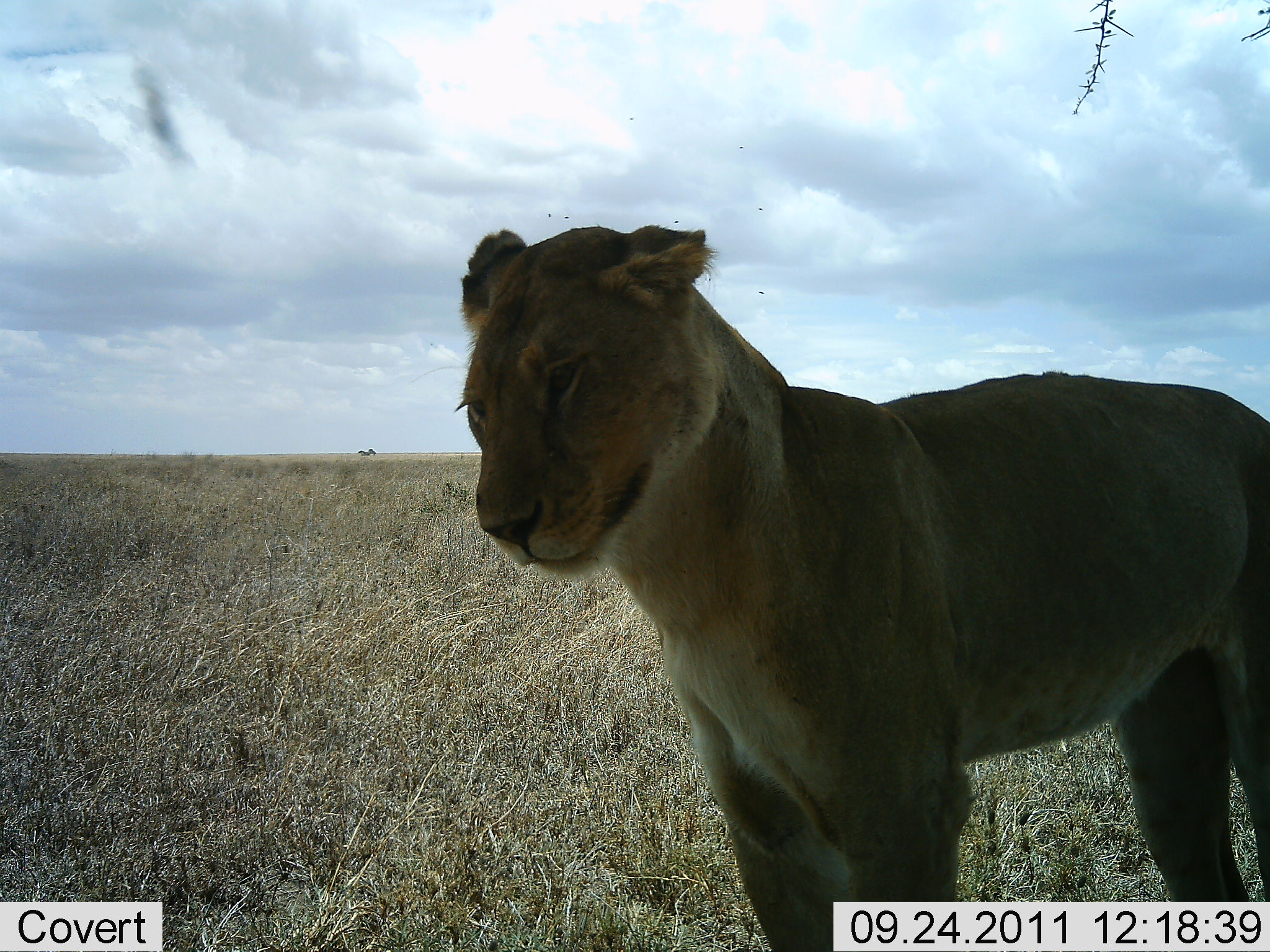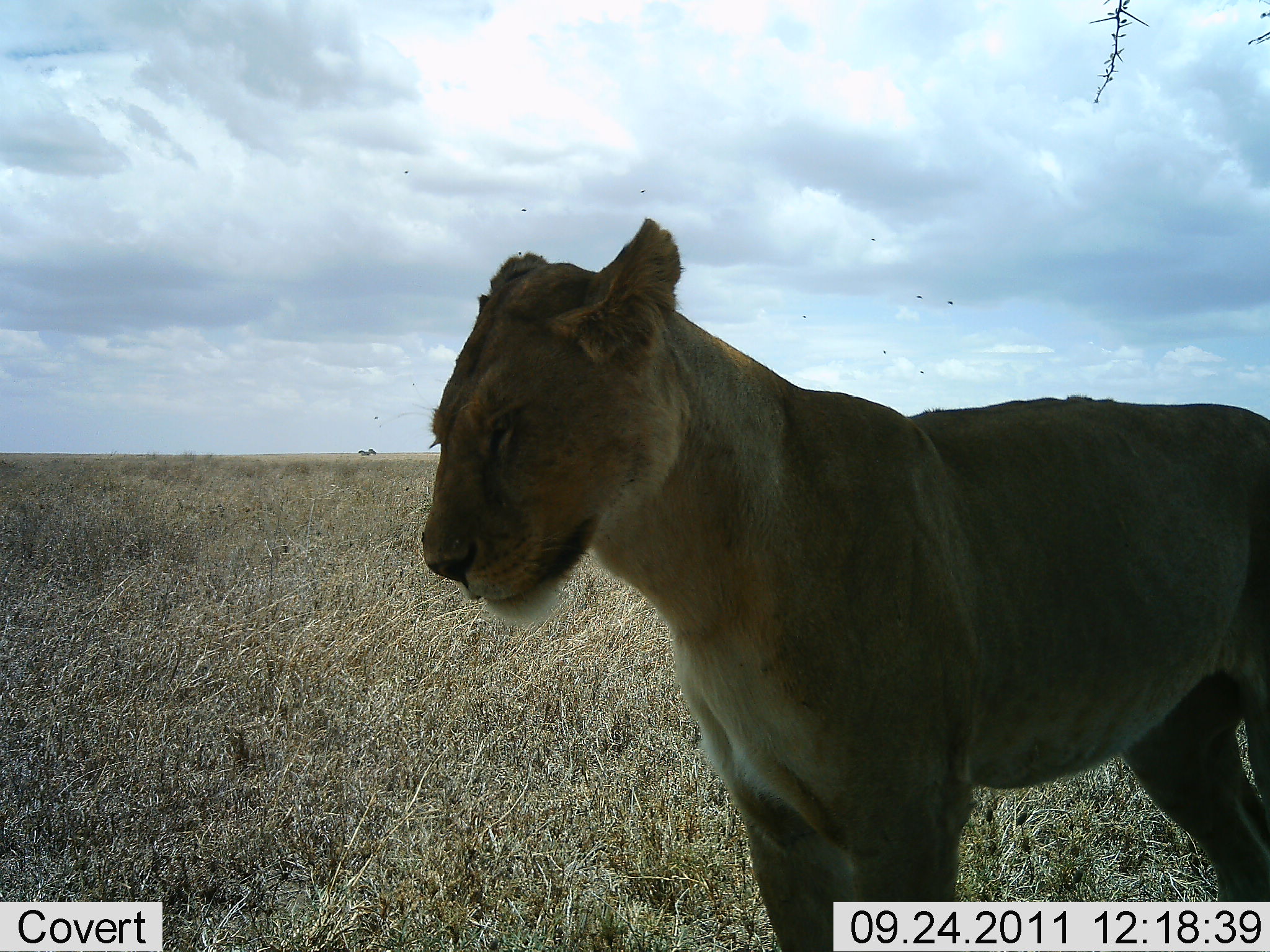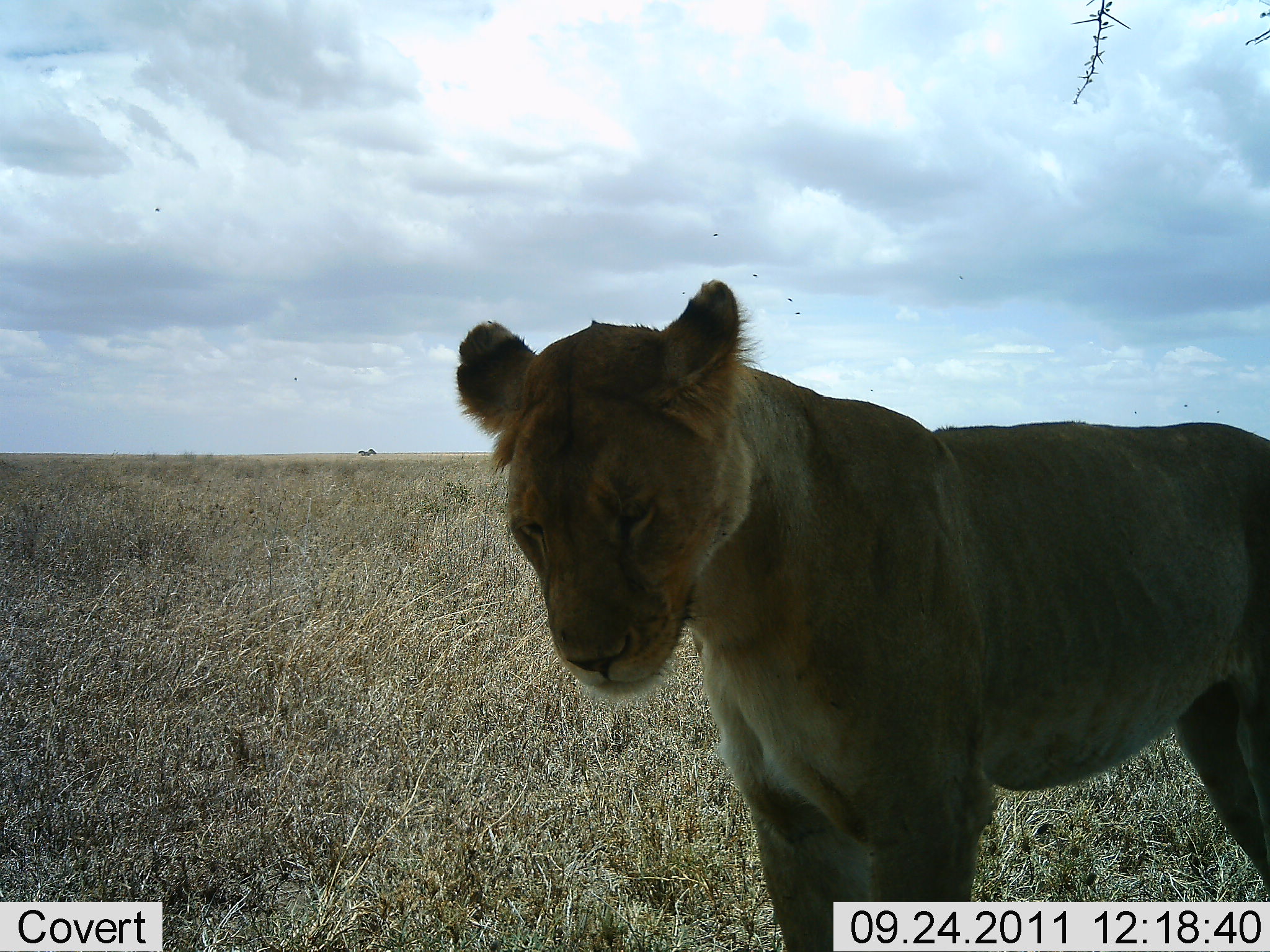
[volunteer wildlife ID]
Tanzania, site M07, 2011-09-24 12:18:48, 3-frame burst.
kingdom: Animalia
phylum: Chordata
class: Mammalia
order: Carnivora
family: Felidae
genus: Panthera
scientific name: Panthera leo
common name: lion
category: lionfemale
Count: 1.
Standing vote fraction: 88%.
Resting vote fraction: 6%.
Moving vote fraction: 6%.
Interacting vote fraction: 0%.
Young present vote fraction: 6%.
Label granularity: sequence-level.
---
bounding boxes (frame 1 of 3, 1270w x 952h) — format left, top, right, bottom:
animal: 453, 212, 1270, 952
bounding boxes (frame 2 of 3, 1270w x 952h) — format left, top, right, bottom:
animal: 418, 212, 1270, 950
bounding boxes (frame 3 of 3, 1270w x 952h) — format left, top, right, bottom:
animal: 452, 278, 1270, 952